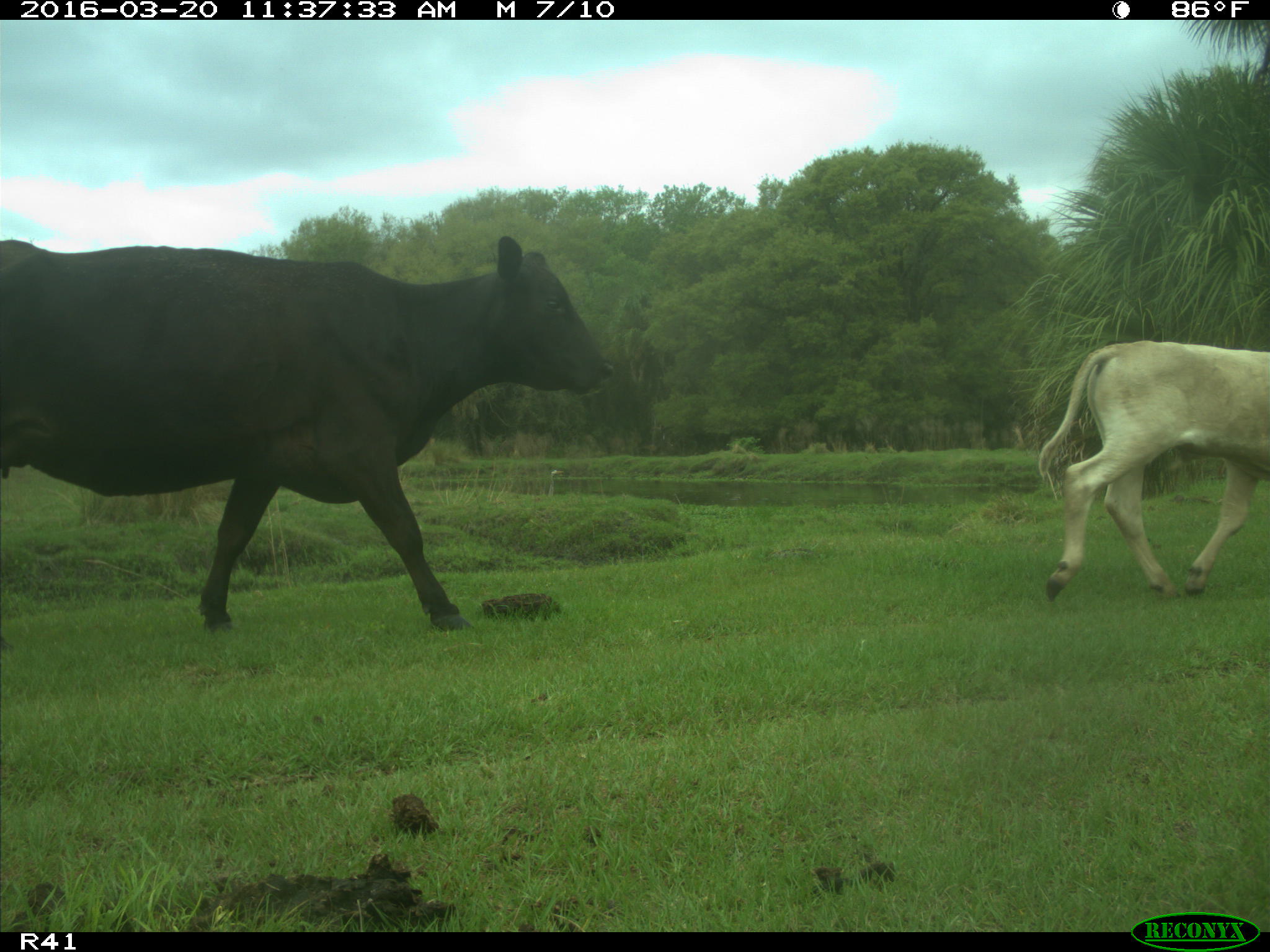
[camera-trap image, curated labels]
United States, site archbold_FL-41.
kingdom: Animalia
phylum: Chordata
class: Mammalia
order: Artiodactyla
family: Bovidae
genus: Bos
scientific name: Bos taurus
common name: domestic cow